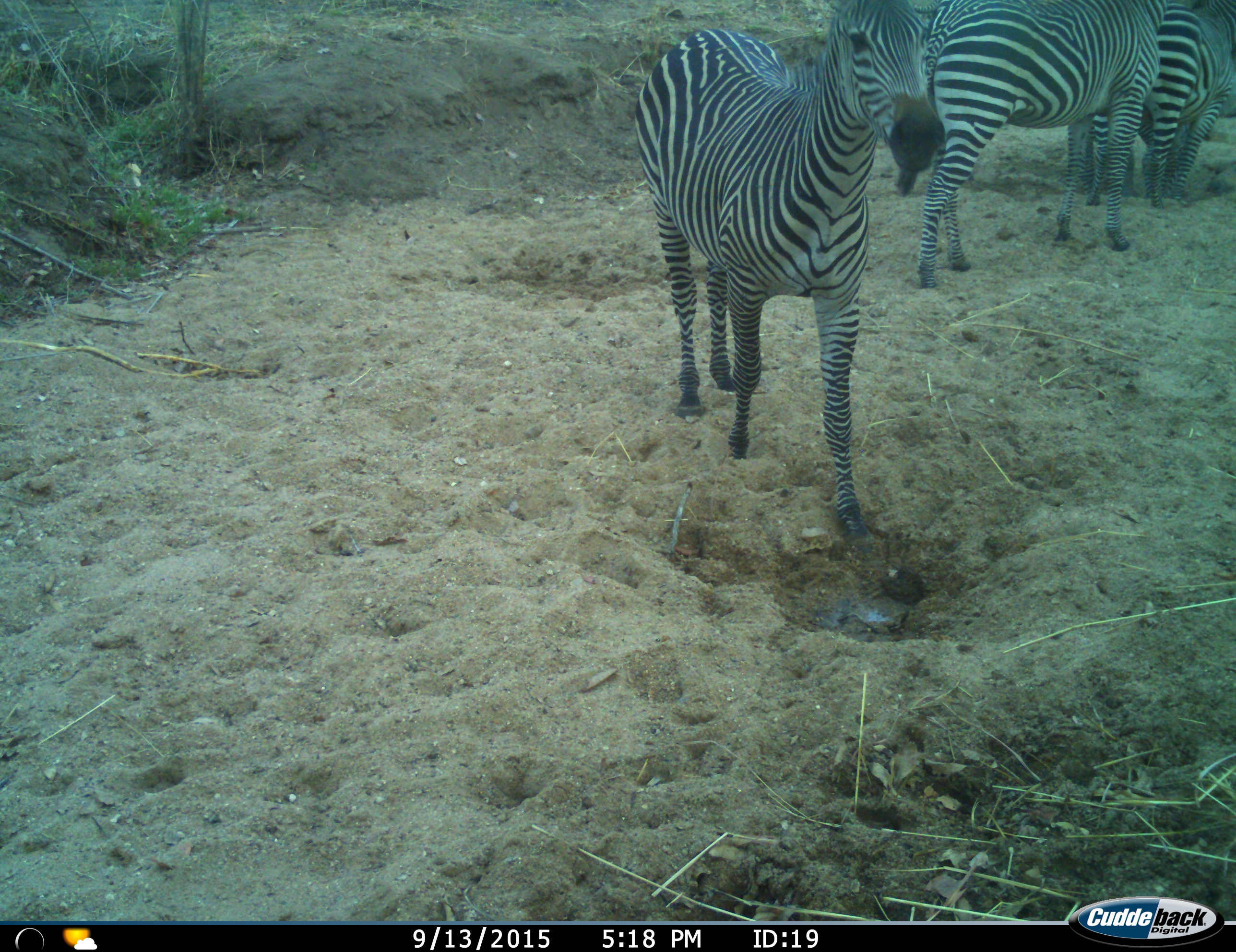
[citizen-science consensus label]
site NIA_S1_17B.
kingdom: Animalia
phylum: Chordata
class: Mammalia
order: Perissodactyla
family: Equidae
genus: Equus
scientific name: Equus quagga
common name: plains zebra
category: zebraplains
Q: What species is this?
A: Zebraplains (plains zebra) (Equus quagga).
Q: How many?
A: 3.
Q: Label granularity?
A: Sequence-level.